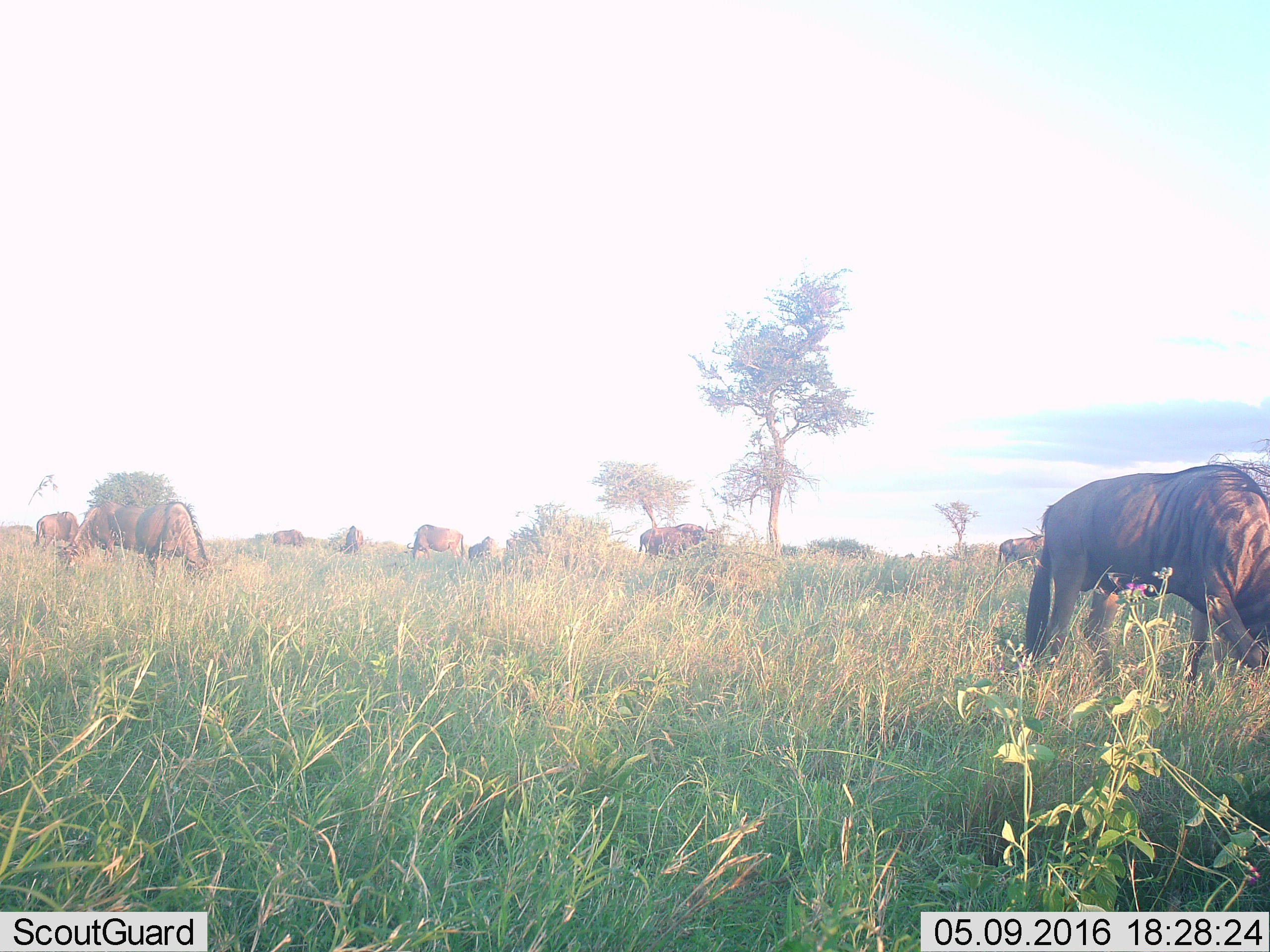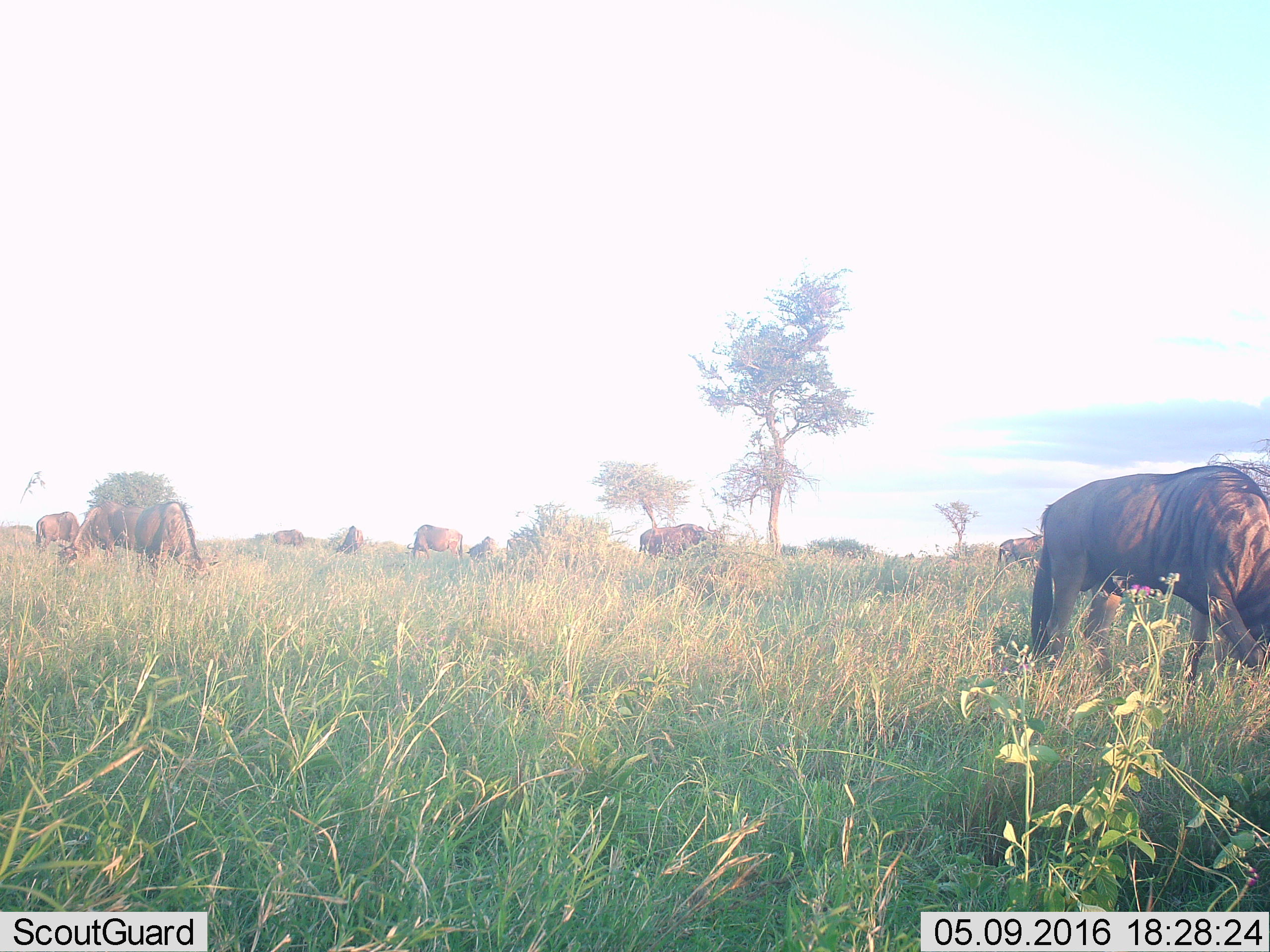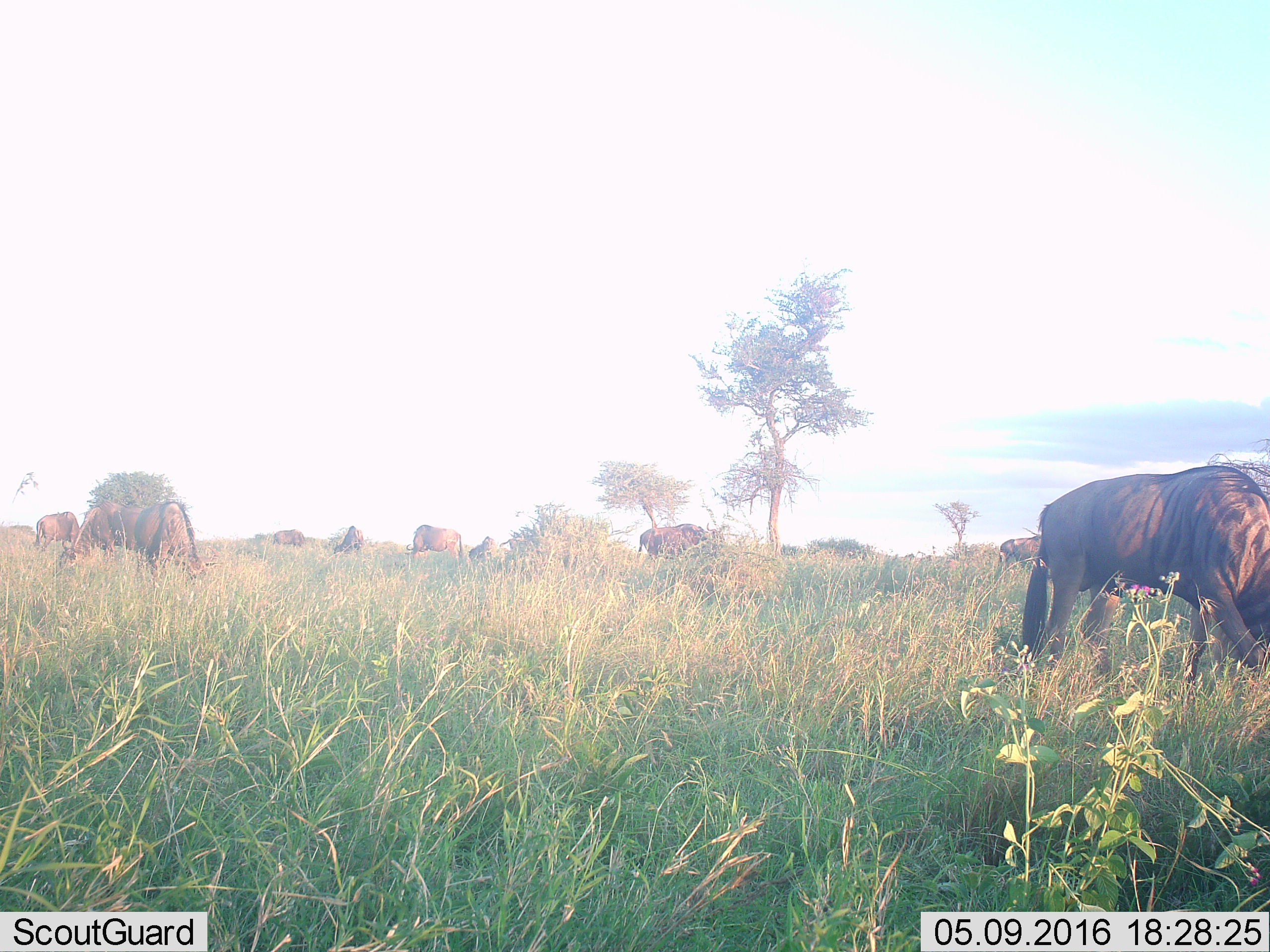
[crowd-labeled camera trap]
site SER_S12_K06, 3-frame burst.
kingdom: Animalia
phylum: Chordata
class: Mammalia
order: Artiodactyla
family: Bovidae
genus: Connochaetes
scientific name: Connochaetes taurinus taurinus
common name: blue wildebeest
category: wildebeestblue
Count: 11-50.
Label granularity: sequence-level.